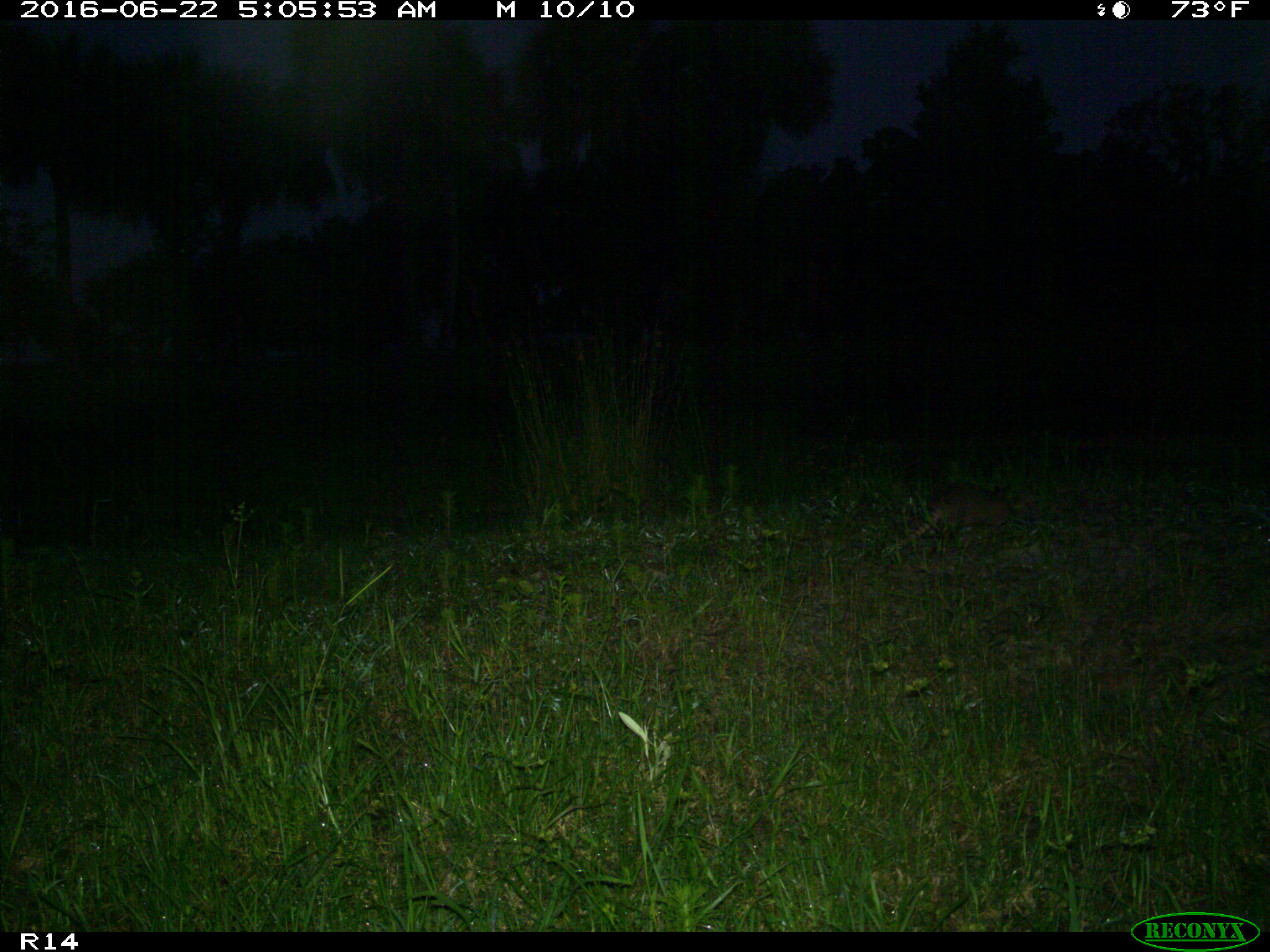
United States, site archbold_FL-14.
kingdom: Animalia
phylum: Chordata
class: Mammalia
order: Cingulata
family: Dasypodidae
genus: Dasypus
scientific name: Dasypus novemcinctus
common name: nine-banded armadillo